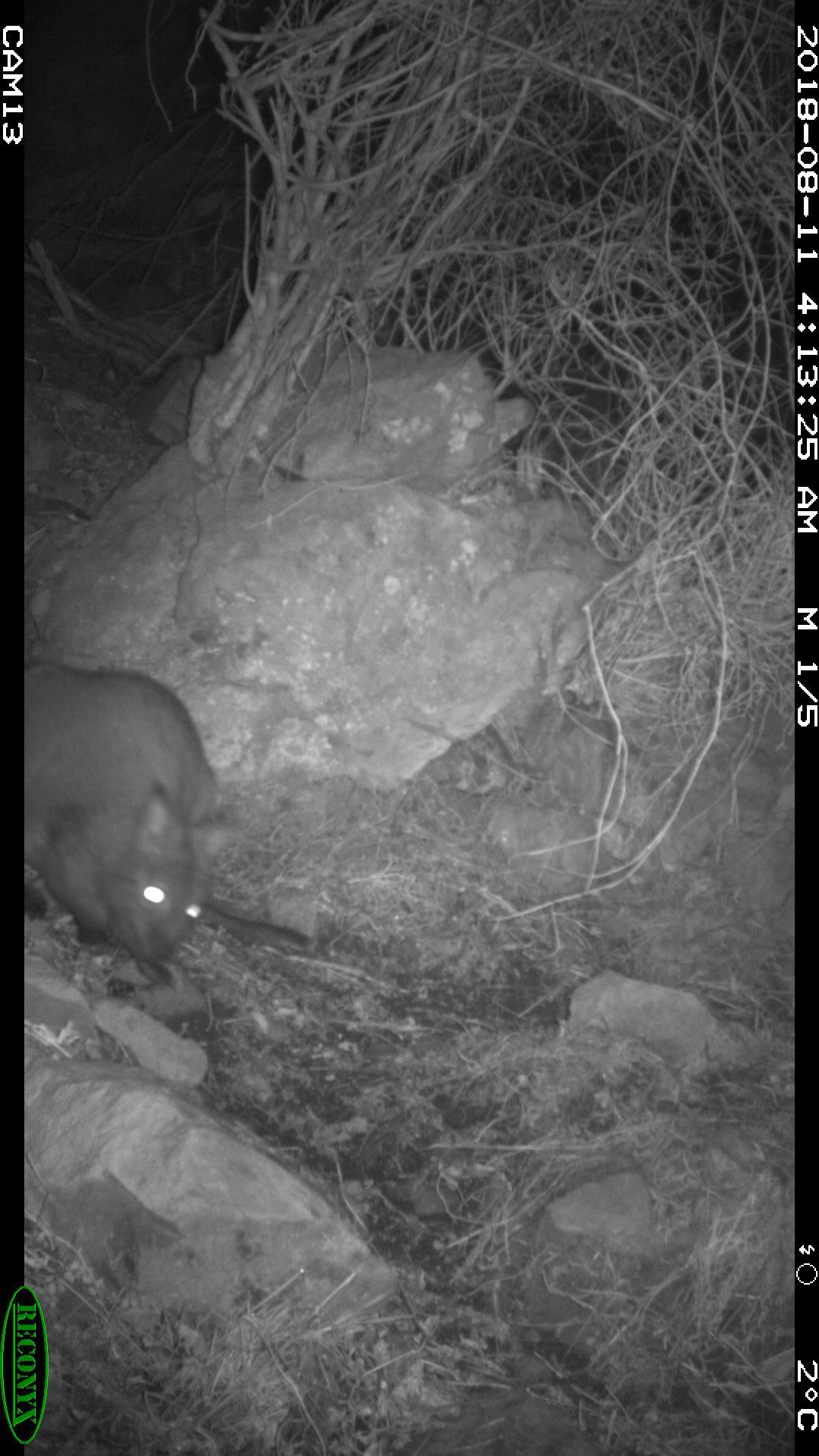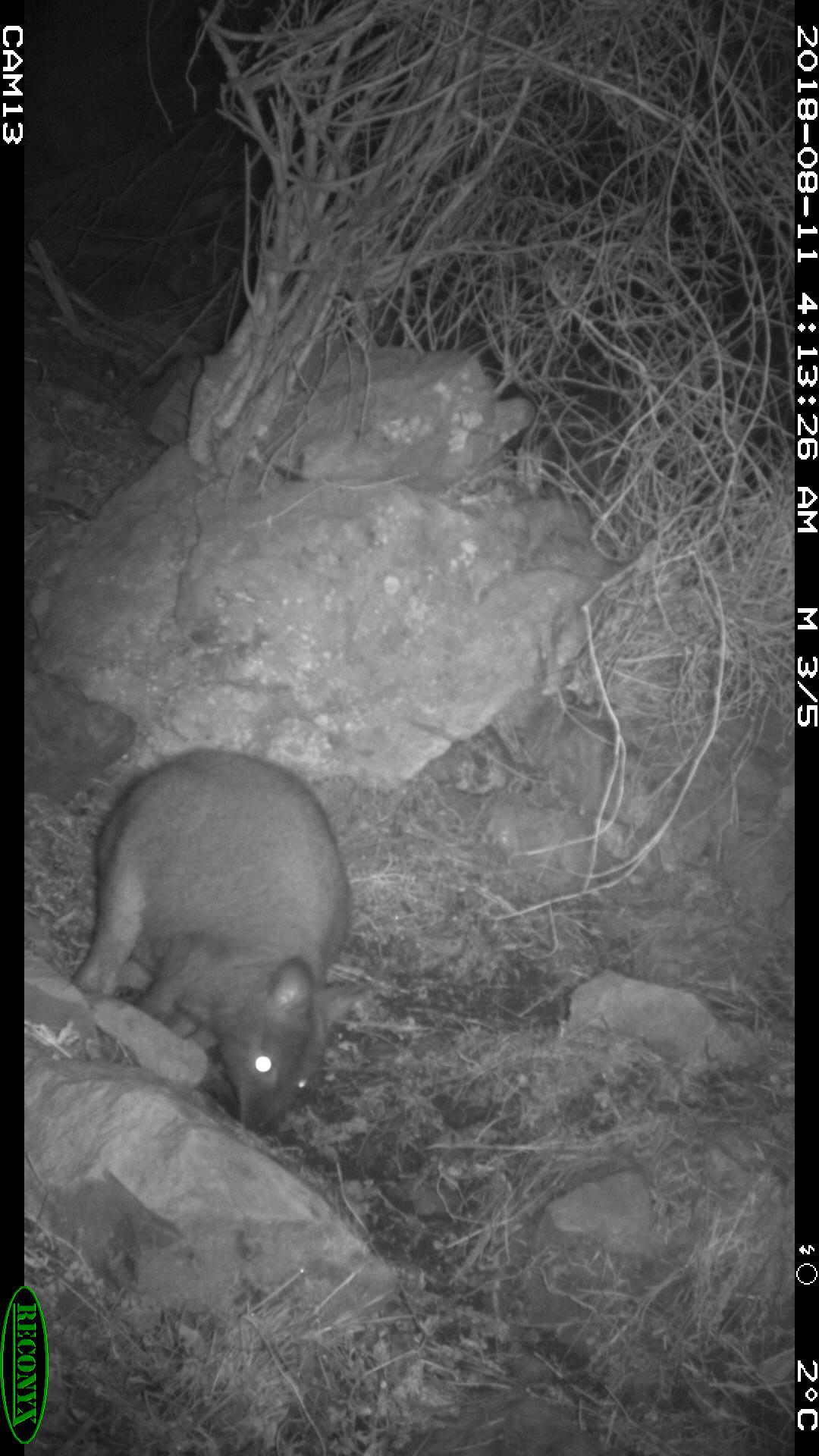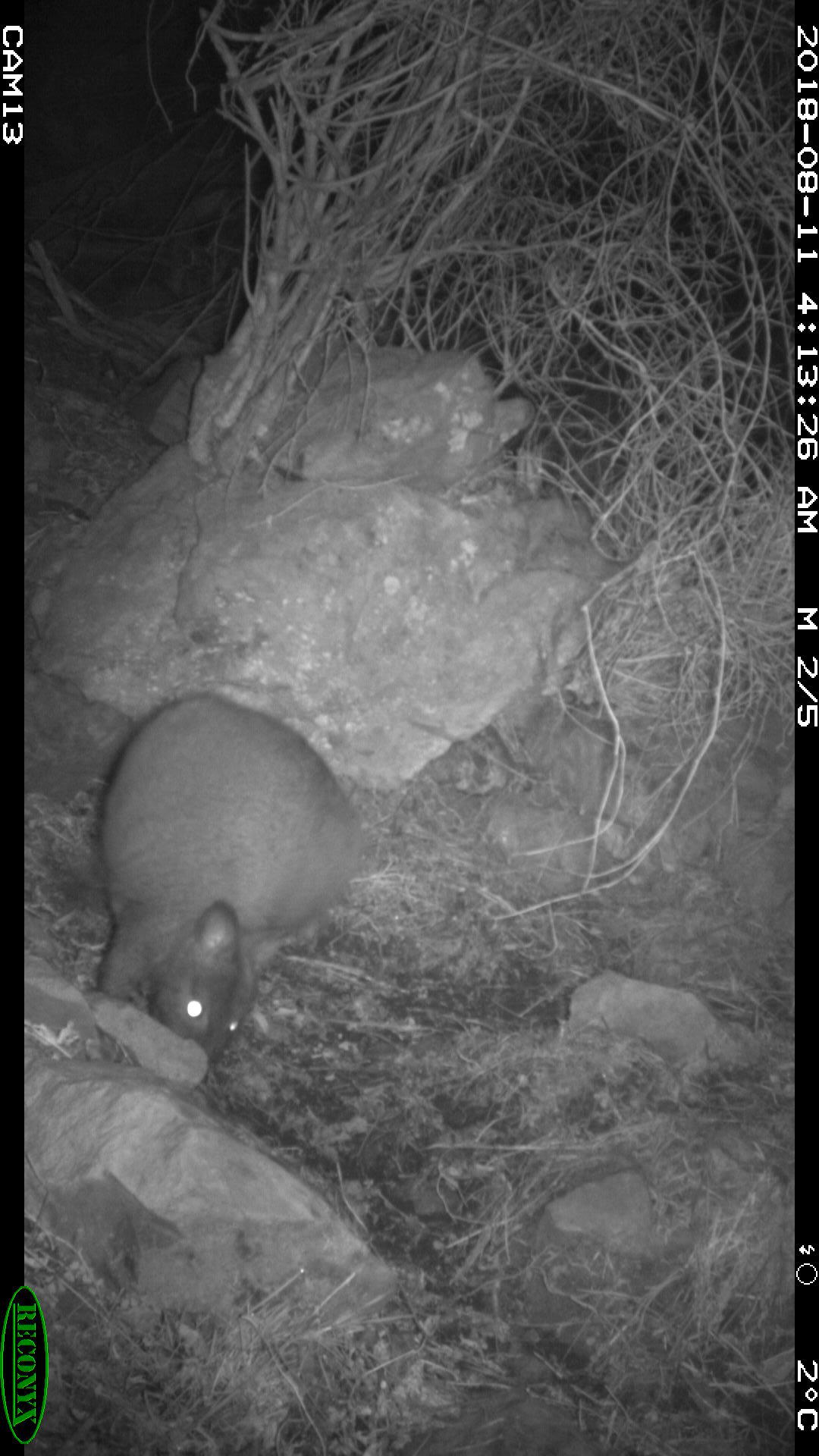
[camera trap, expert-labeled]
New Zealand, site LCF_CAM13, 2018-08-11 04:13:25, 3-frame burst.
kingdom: Animalia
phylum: Chordata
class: Mammalia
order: Diprotodontia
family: Macropodidae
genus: Notamacropus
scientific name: Notamacropus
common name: wallaby